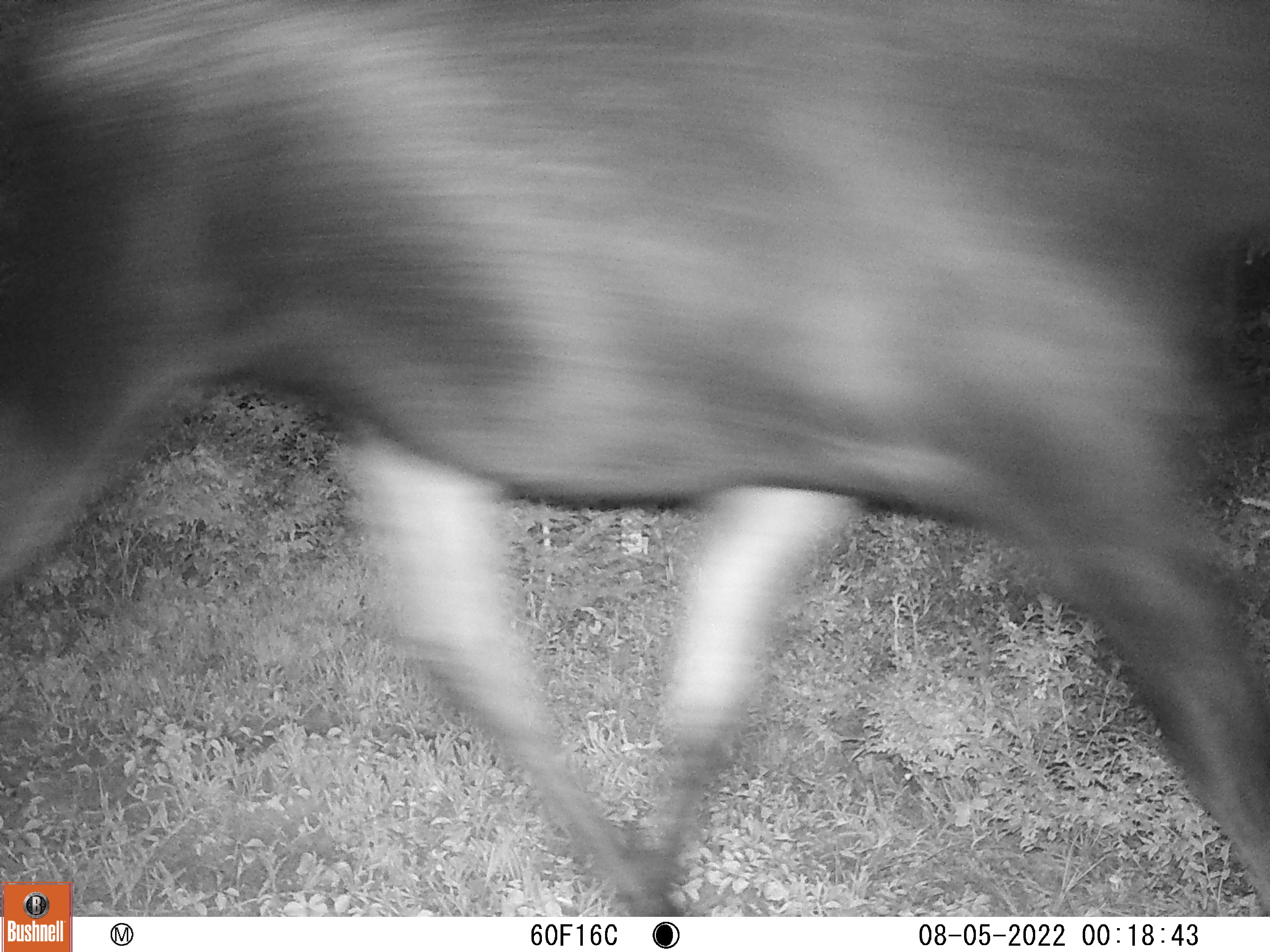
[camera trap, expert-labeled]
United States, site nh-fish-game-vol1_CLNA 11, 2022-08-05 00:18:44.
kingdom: Animalia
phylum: Chordata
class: Mammalia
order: Artiodactyla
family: Cervidae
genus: Alces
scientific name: Alces alces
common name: moose